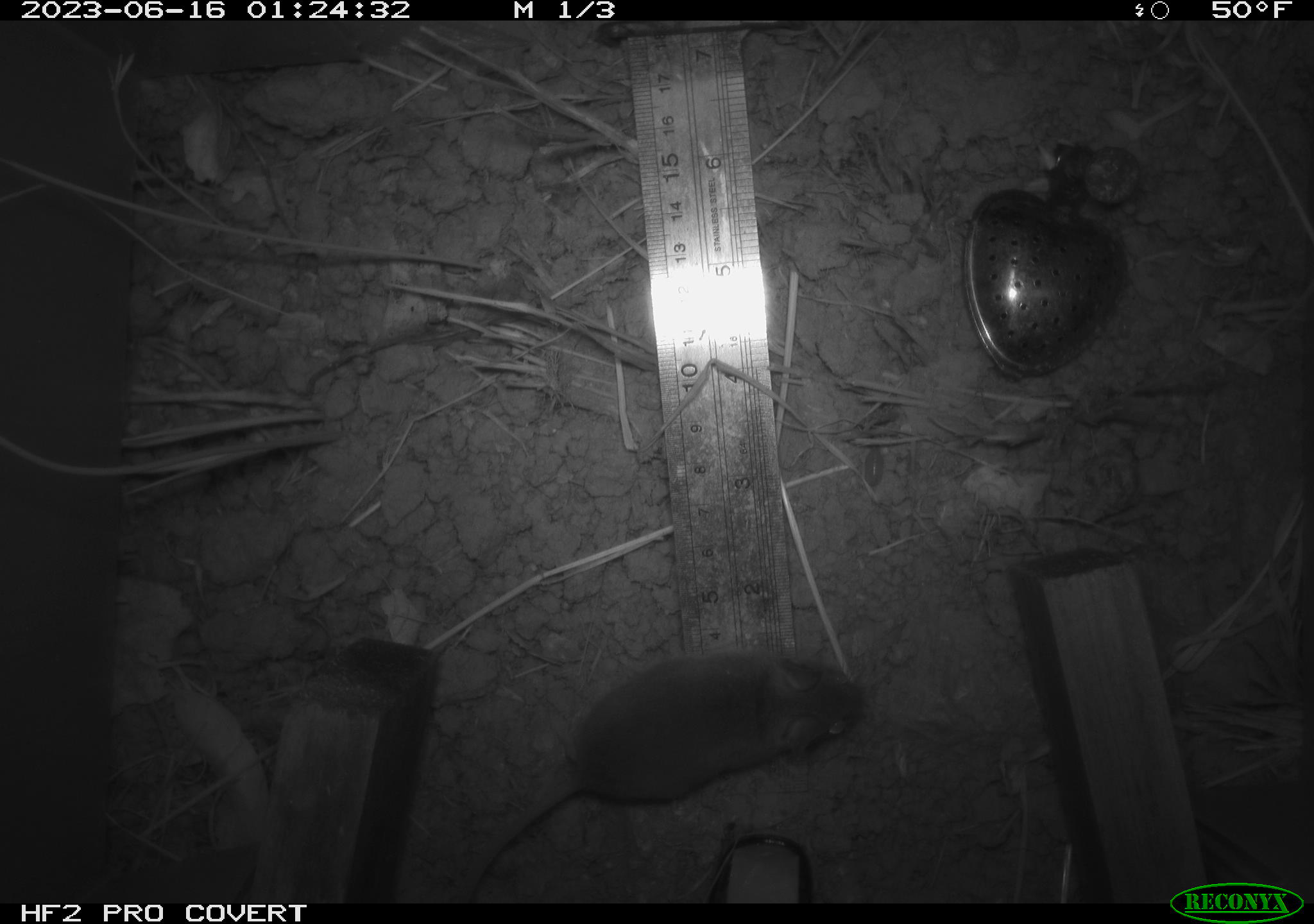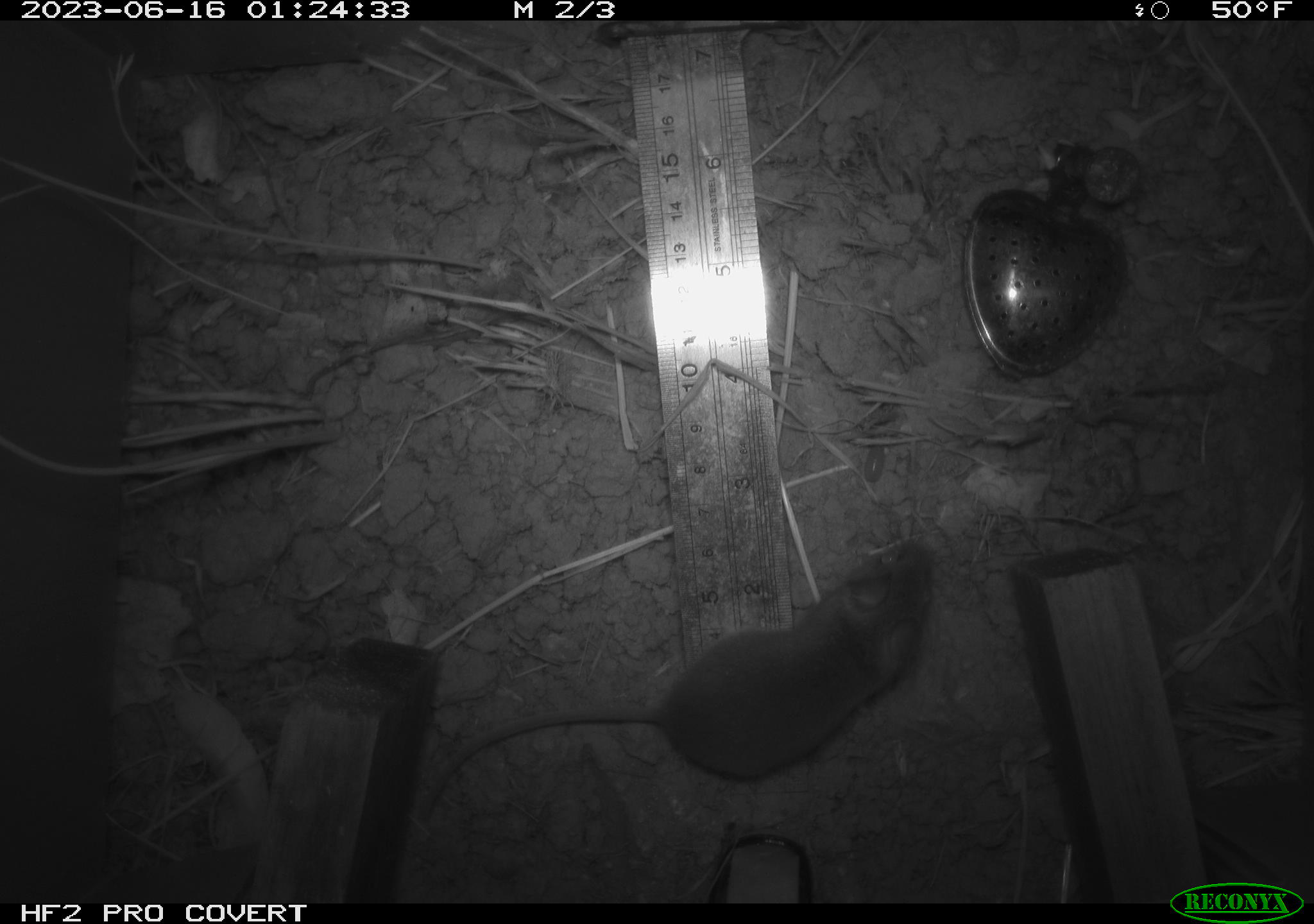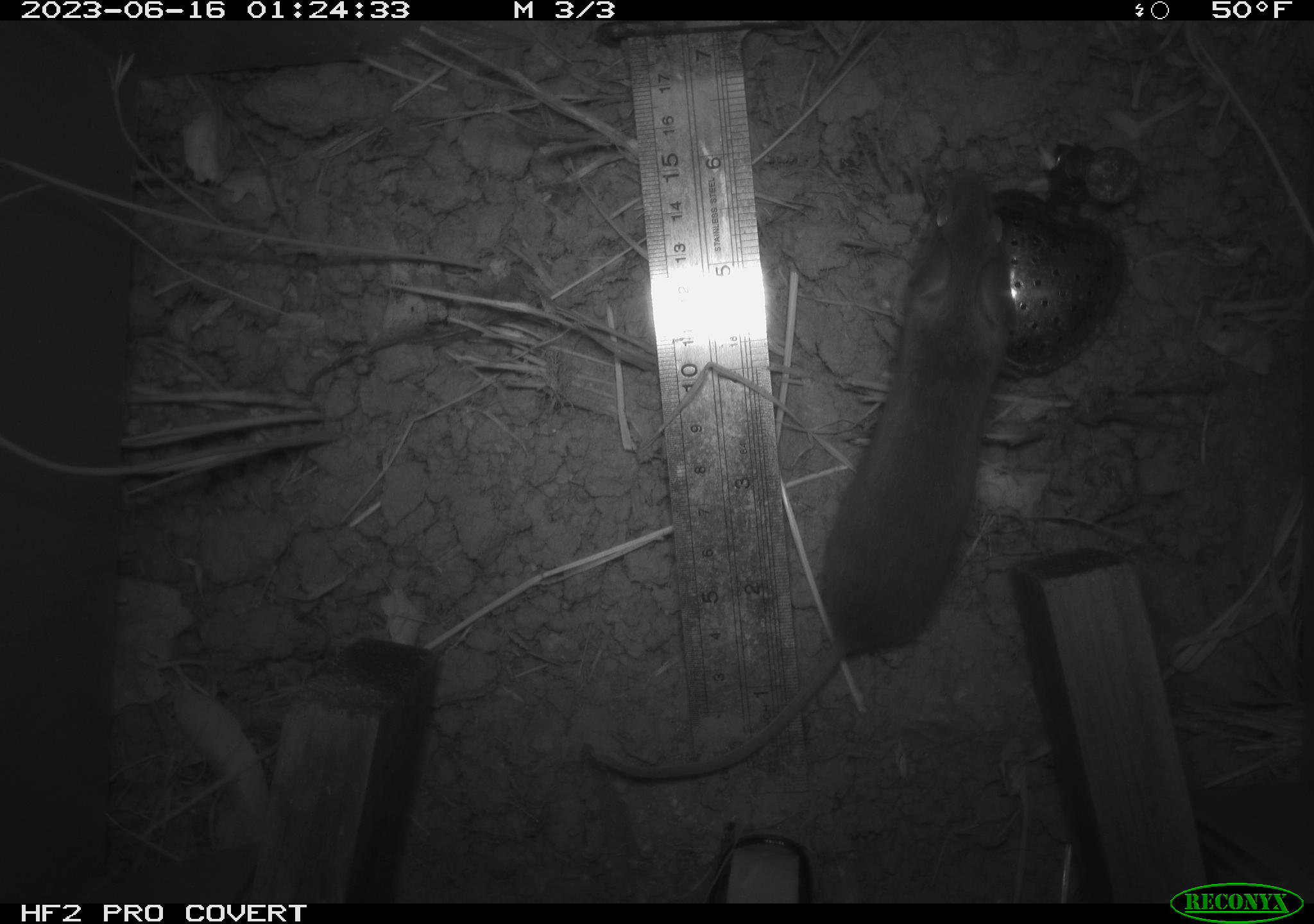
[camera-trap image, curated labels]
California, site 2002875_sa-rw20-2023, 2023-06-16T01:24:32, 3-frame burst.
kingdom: Animalia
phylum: Chordata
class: Mammalia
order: Rodentia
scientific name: Rodentia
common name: mouse species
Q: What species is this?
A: Mouse species (Rodentia).